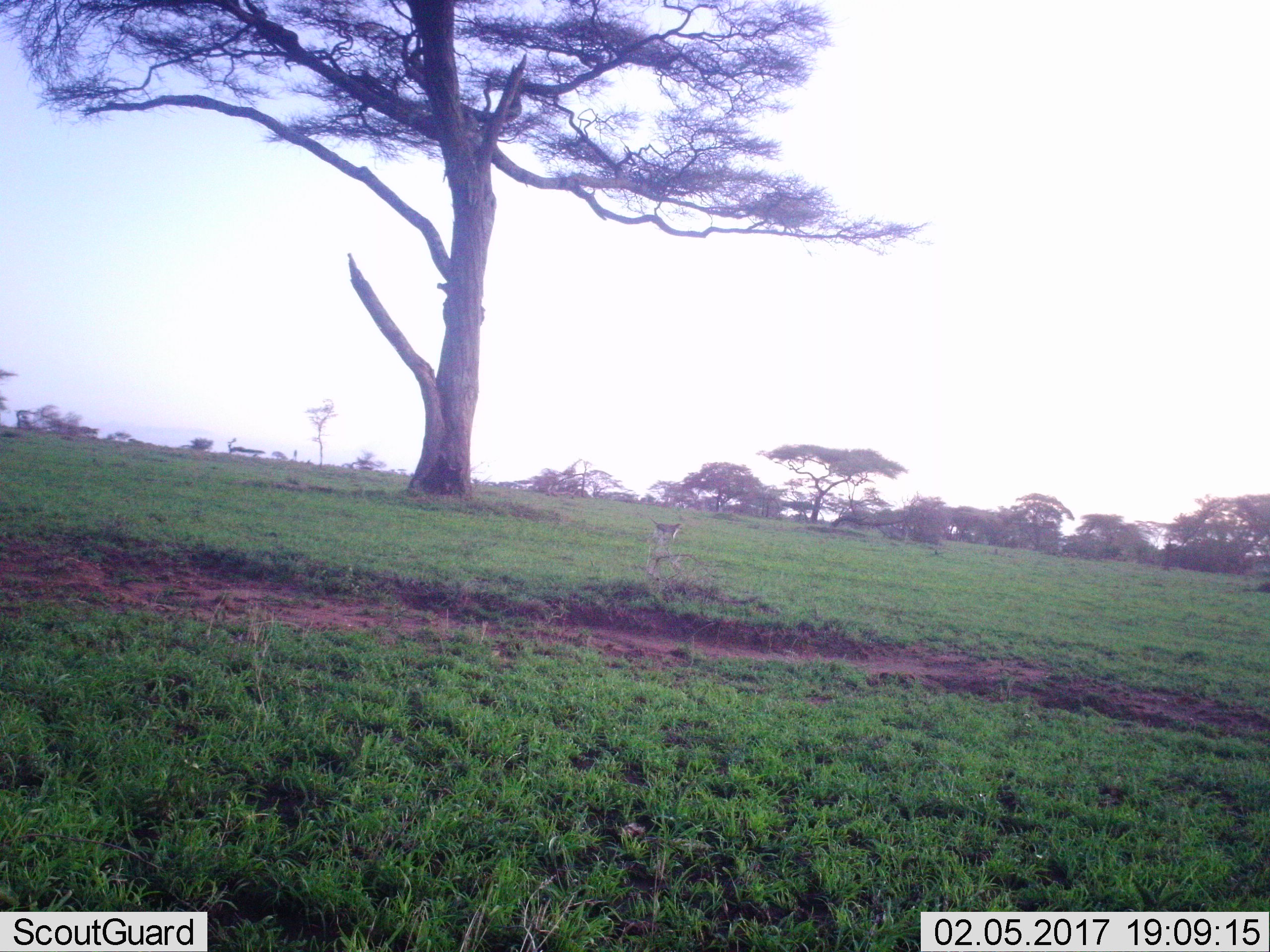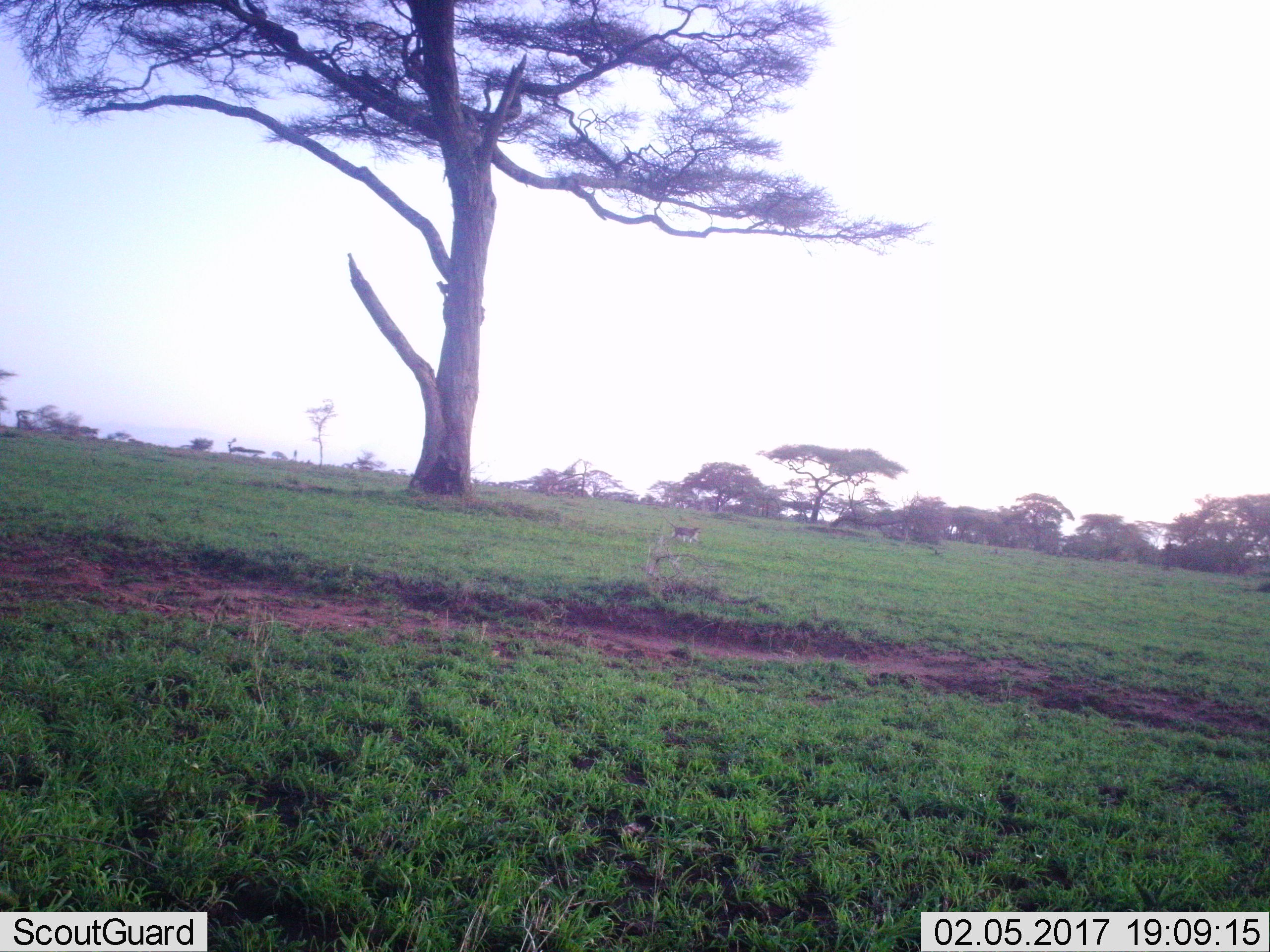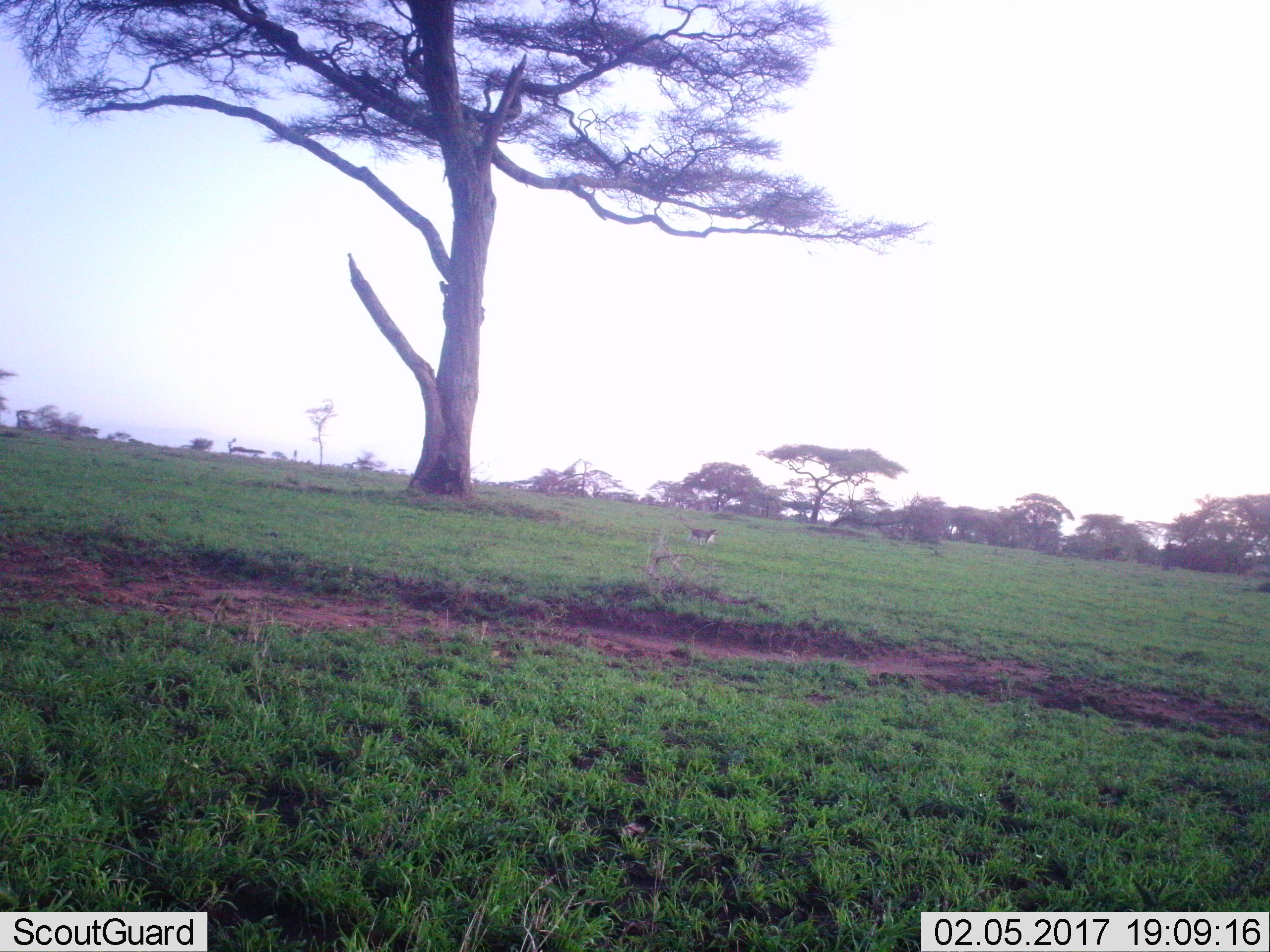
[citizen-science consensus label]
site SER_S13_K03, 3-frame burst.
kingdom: Animalia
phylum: Chordata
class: Mammalia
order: Primates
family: Cercopithecidae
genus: Chlorocebus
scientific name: Chlorocebus pygerythrus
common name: vervet monkey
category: monkeyvervet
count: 1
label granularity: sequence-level